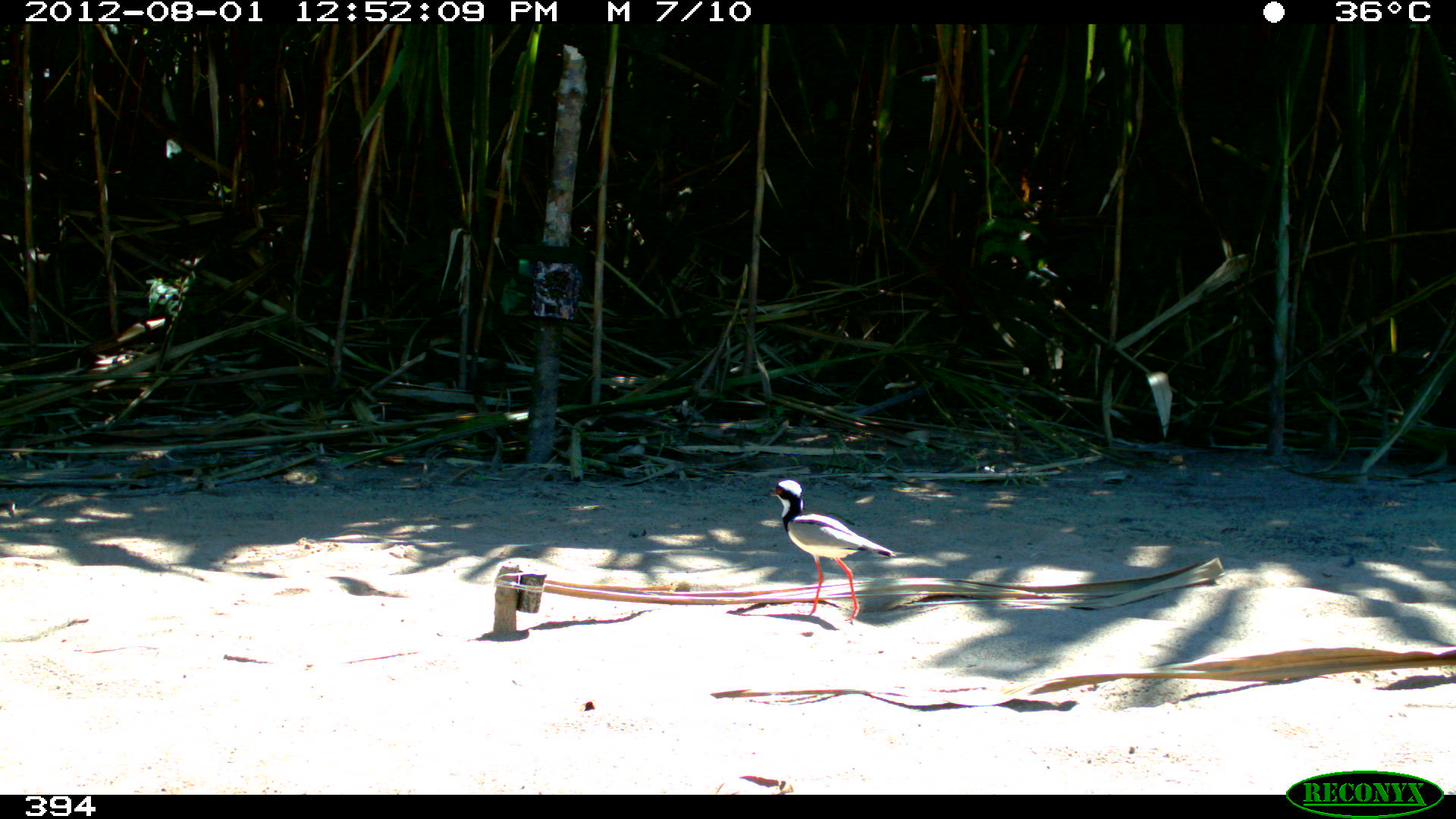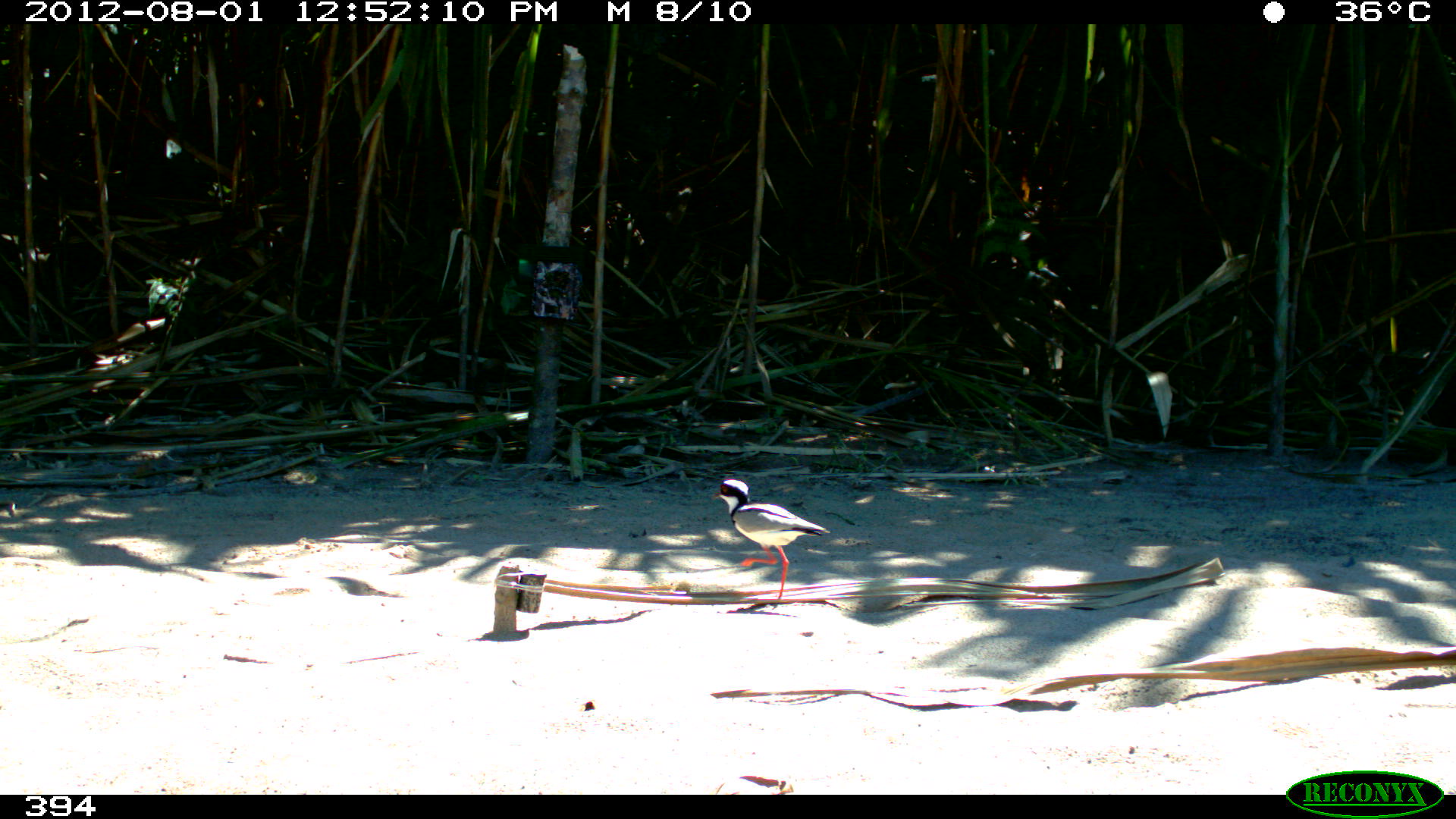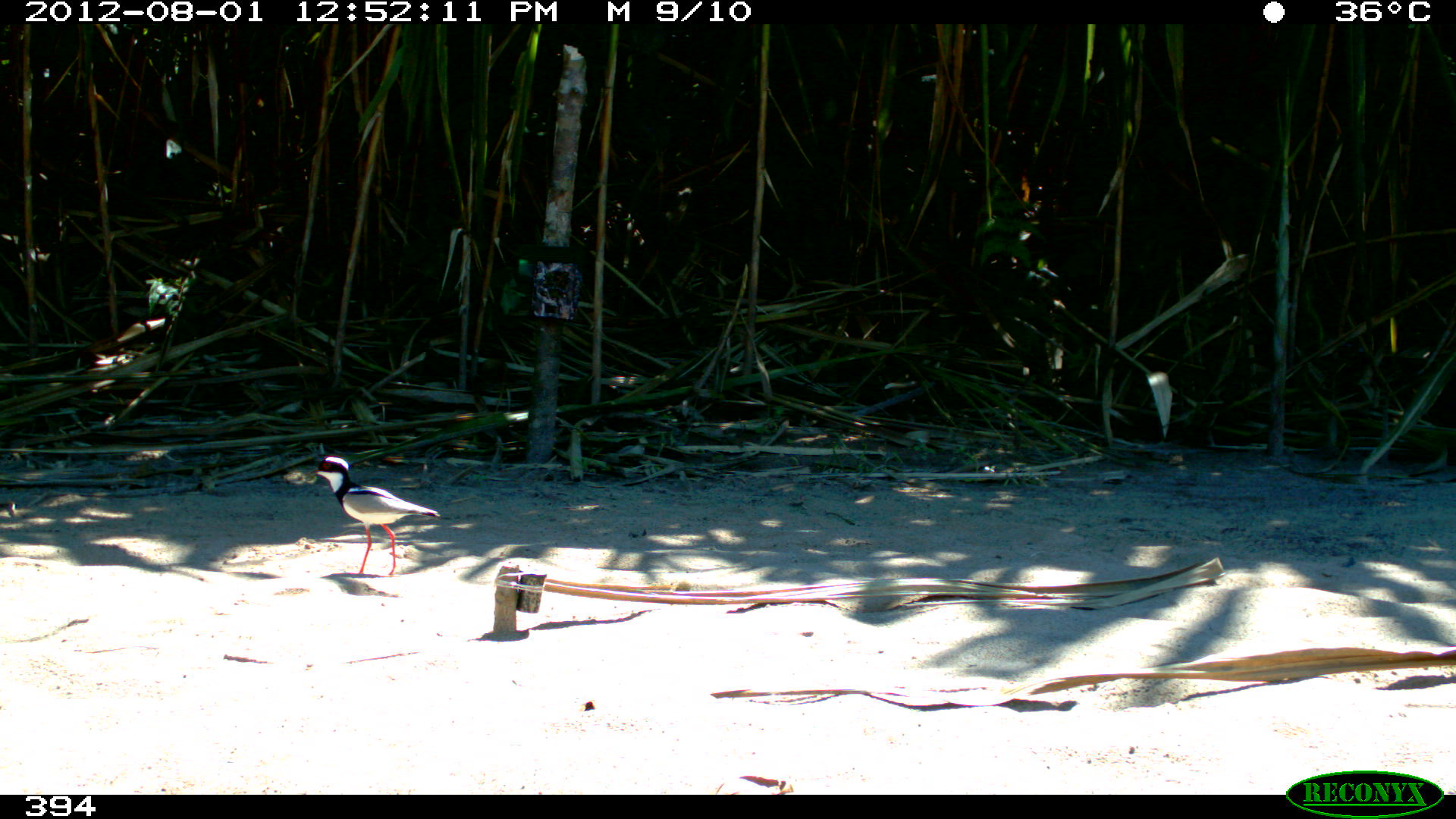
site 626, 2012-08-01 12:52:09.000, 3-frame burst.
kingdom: Animalia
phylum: Chordata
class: Aves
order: Charadriiformes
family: Charadriidae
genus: Vanellus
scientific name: Vanellus cayanus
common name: pied lapwing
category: hoploxypterus cayanus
Hoploxypterus cayanus (pied lapwing) (Vanellus cayanus).